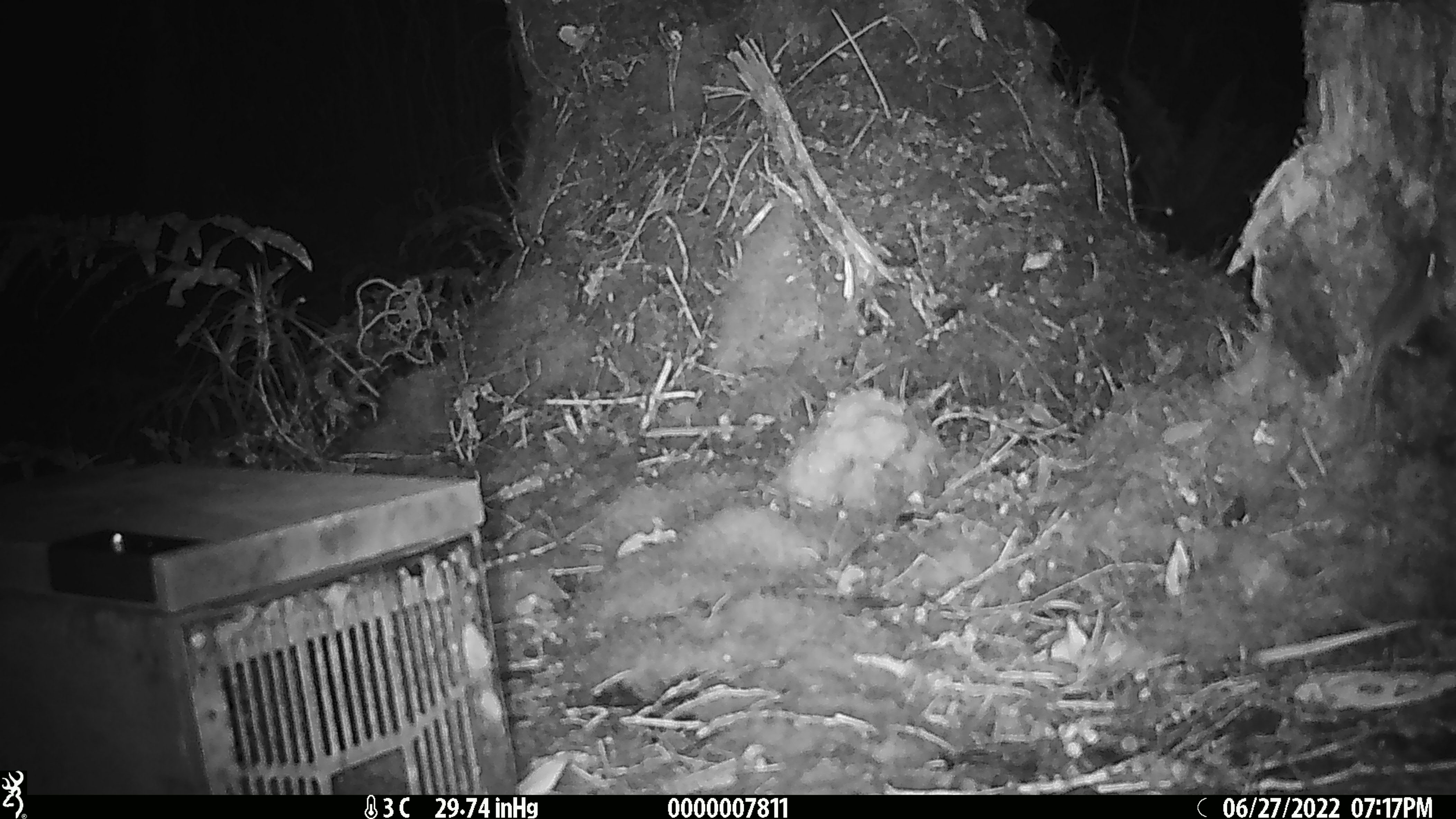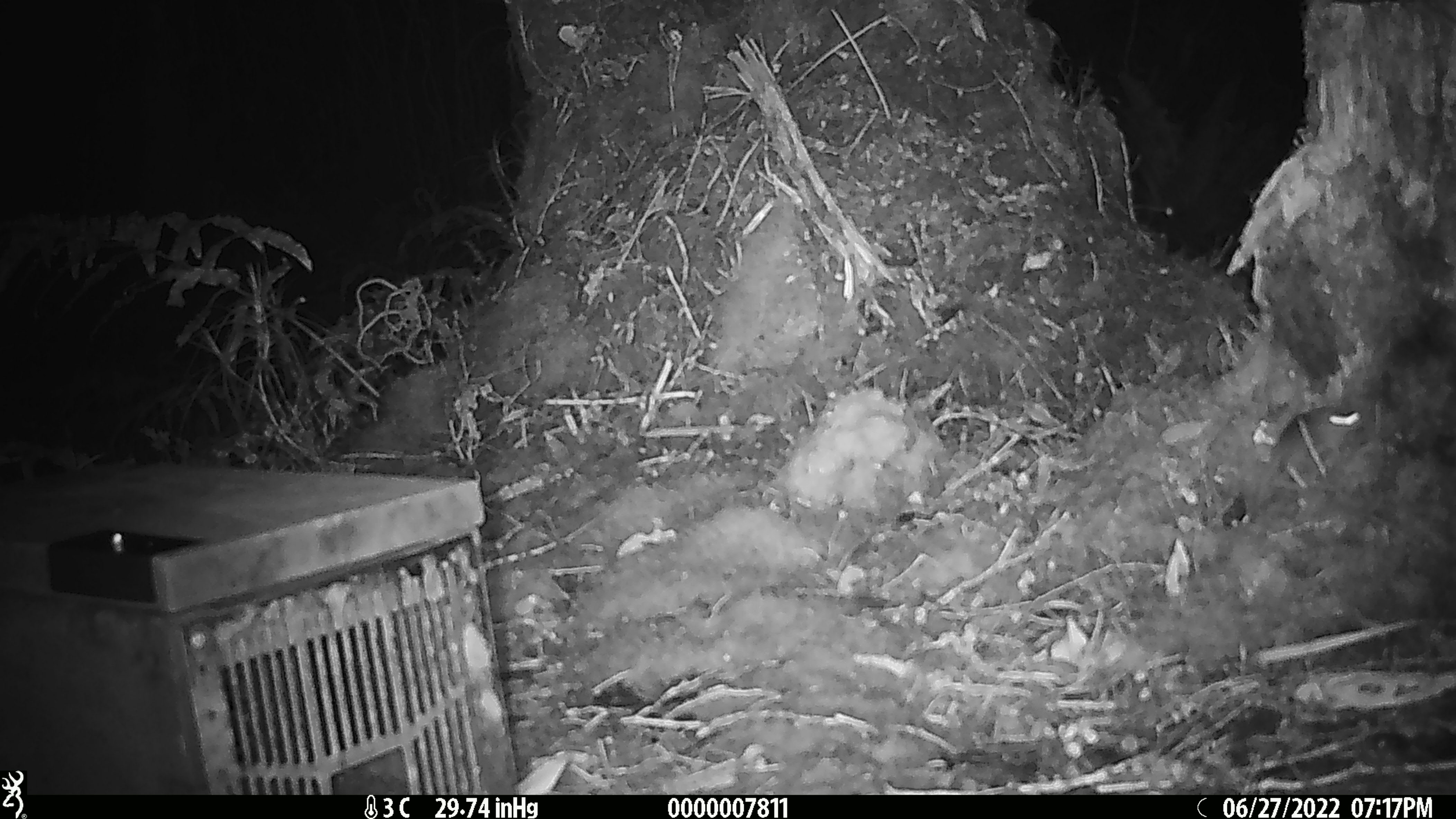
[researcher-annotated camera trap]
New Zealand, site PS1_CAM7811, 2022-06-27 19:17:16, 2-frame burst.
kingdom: Animalia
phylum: Chordata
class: Mammalia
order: Rodentia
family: Muridae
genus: Mus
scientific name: Mus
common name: mouse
Mouse (Mus).